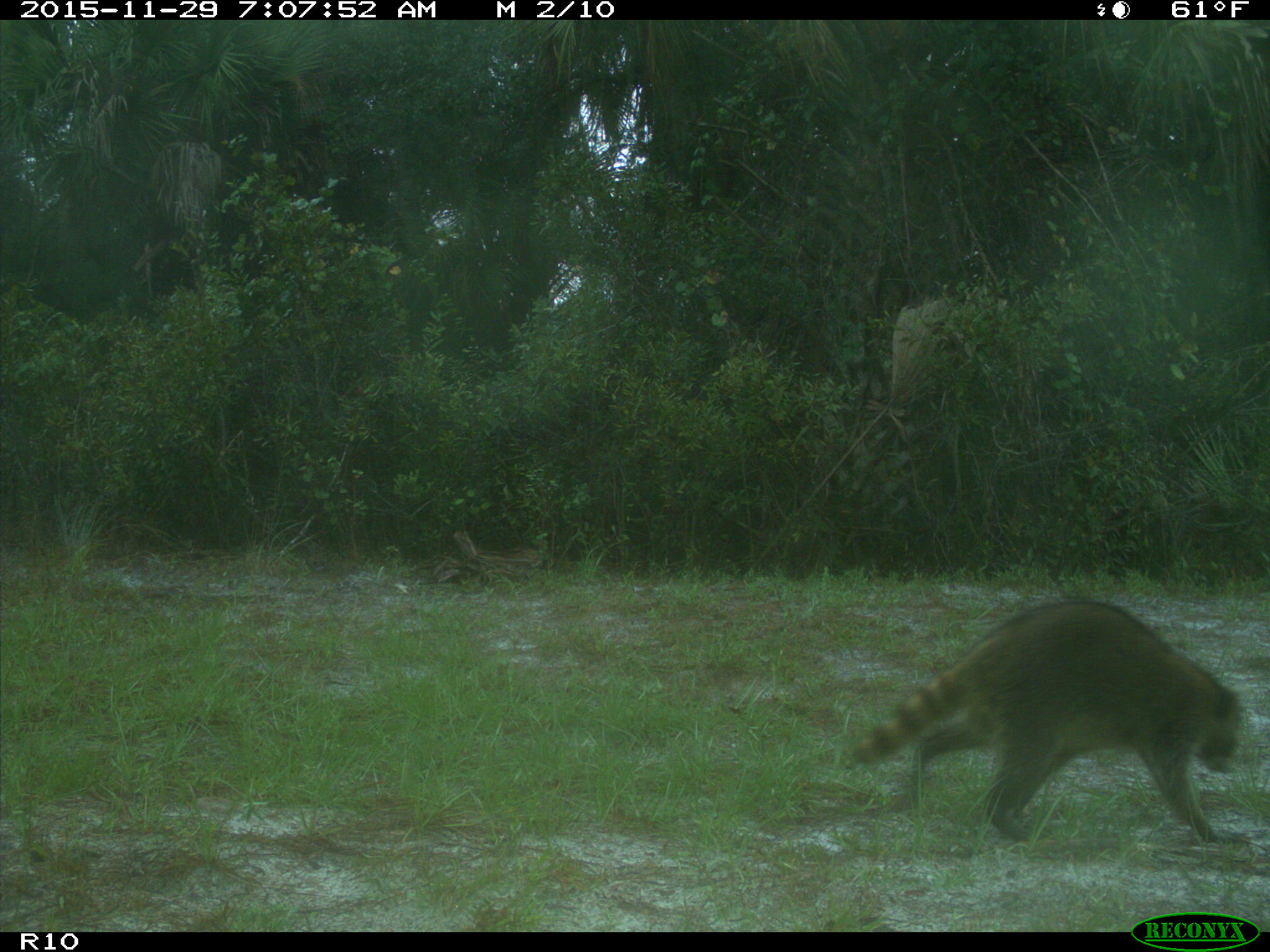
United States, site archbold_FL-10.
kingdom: Animalia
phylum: Chordata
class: Mammalia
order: Carnivora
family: Procyonidae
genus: Procyon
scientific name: Procyon lotor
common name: common raccoon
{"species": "Procyon lotor (common raccoon)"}